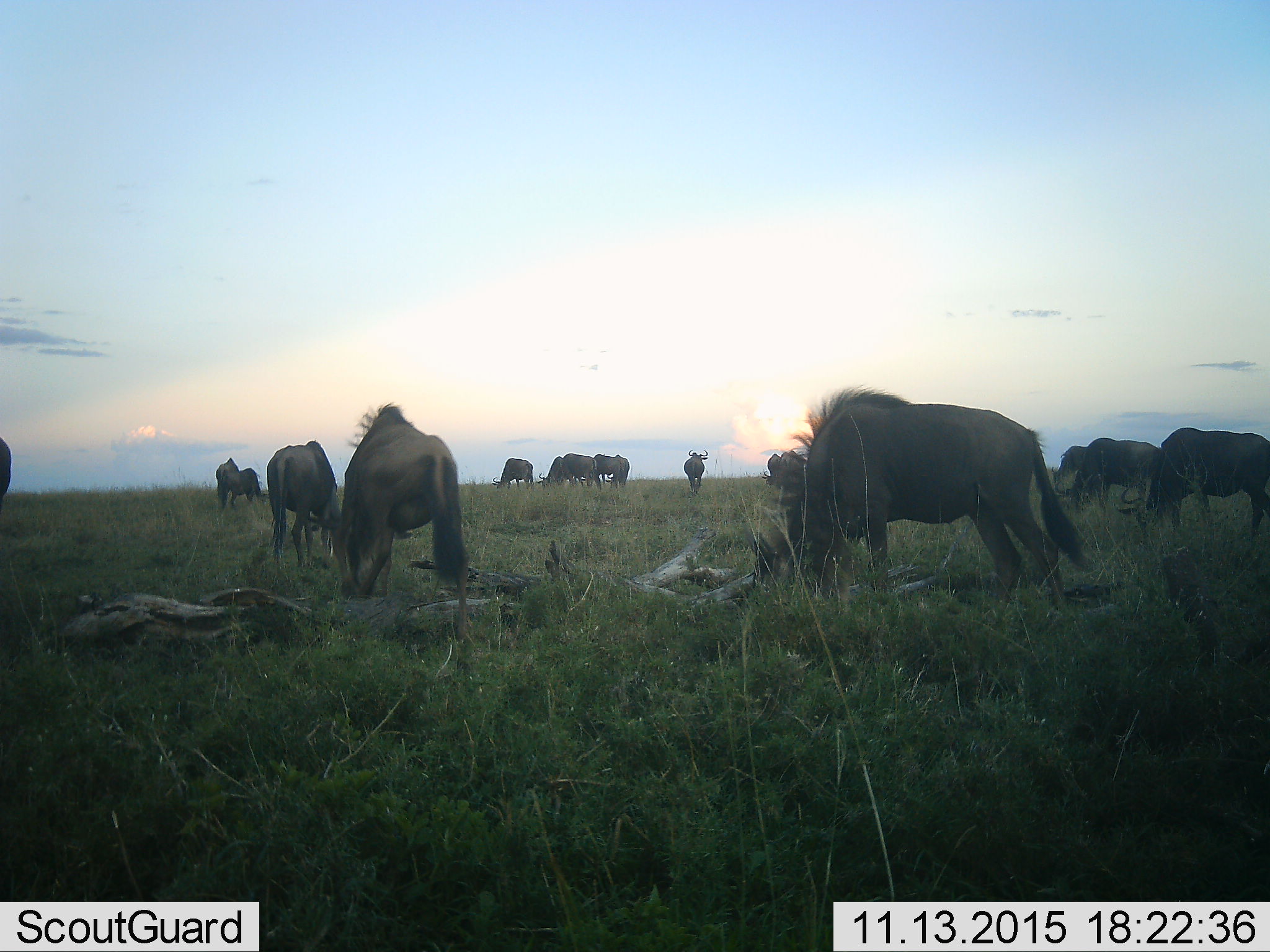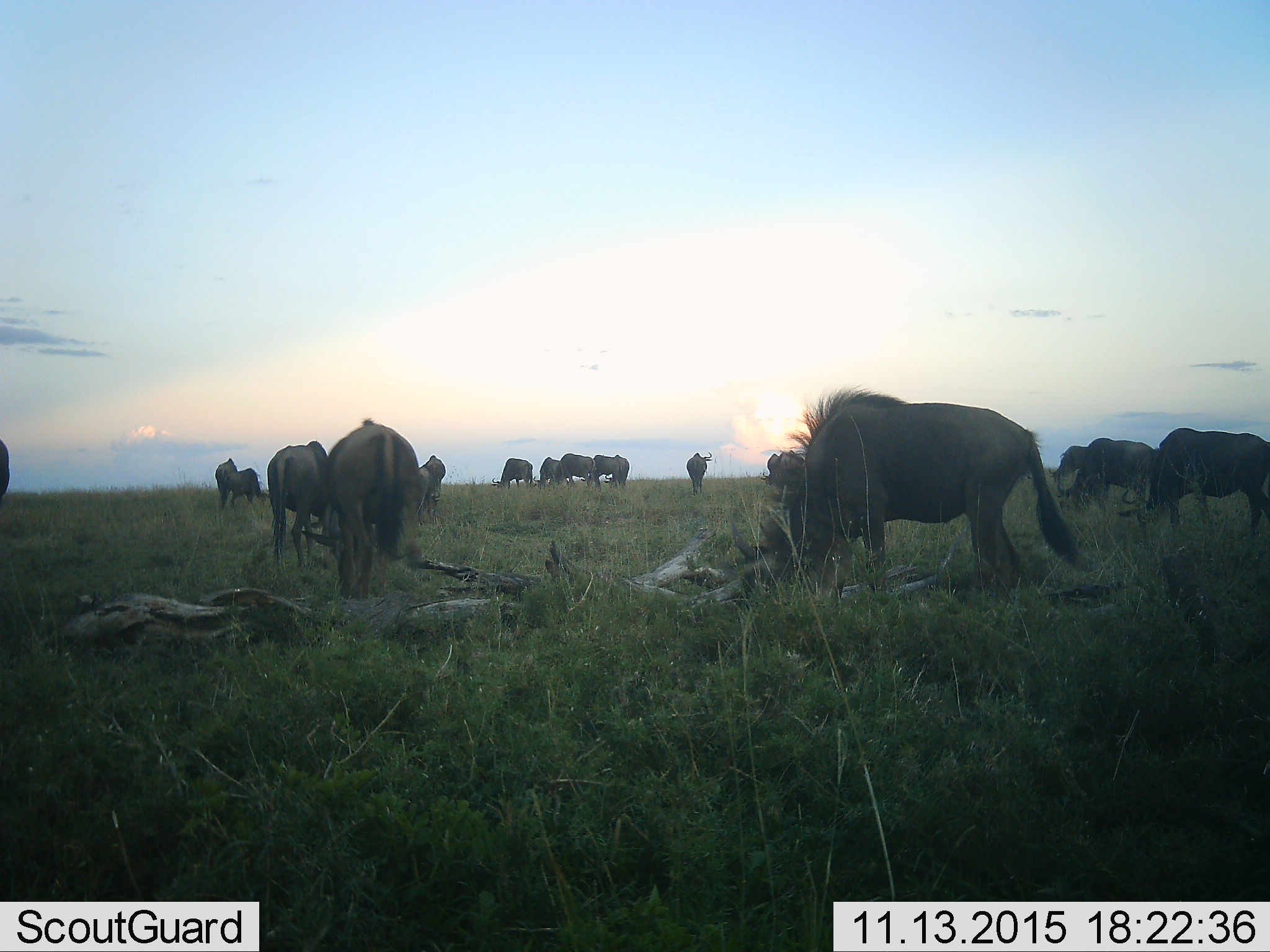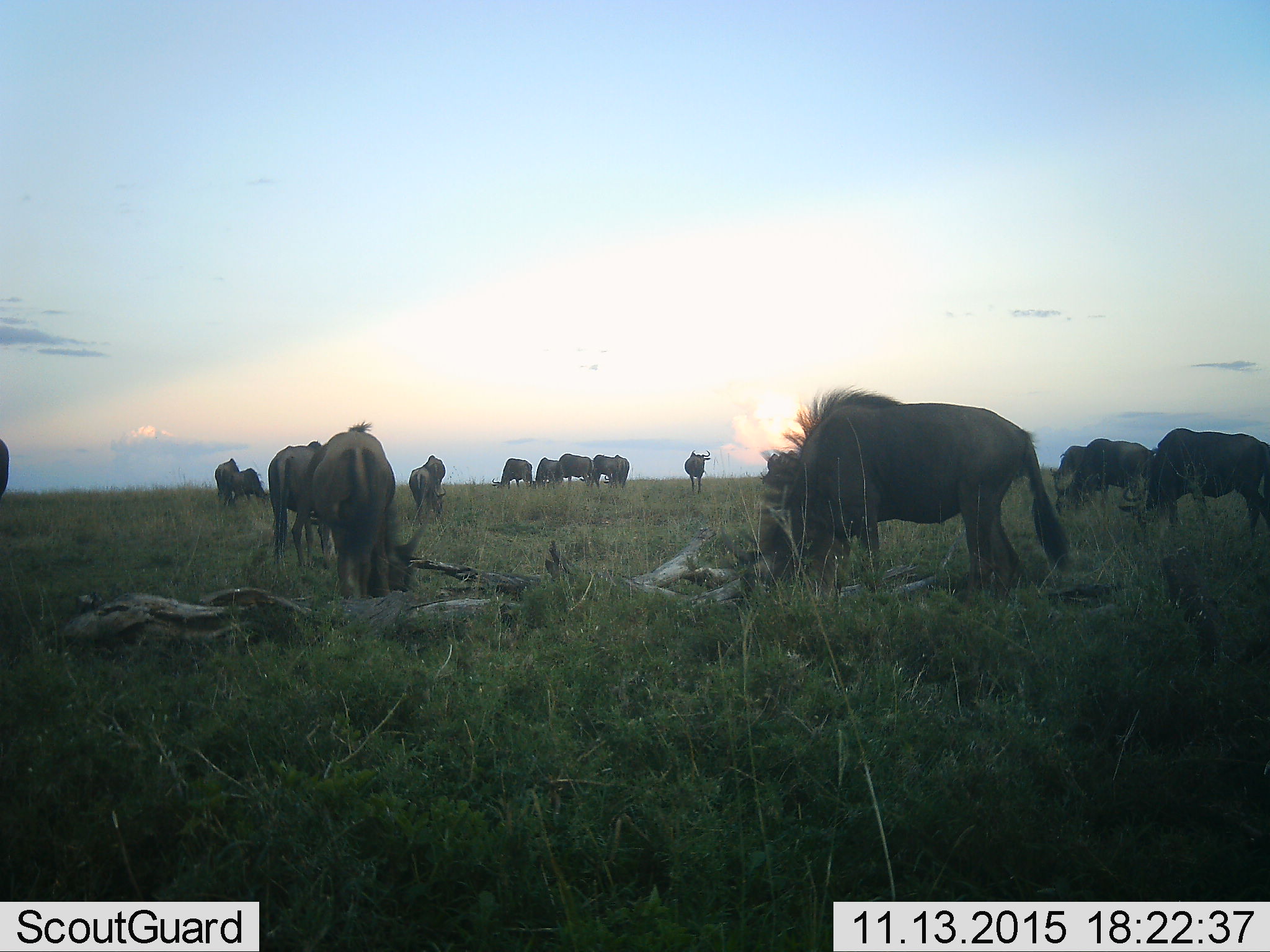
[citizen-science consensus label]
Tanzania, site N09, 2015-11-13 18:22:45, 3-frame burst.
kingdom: Animalia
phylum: Chordata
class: Mammalia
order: Artiodactyla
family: Bovidae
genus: Connochaetes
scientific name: Connochaetes taurinus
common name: blue wildebeest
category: wildebeest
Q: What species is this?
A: Wildebeest (blue wildebeest) (Connochaetes taurinus).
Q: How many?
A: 11-50.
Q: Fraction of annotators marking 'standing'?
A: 38%.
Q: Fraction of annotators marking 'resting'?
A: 0%.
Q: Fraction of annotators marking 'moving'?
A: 50%.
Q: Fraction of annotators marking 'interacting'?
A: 0%.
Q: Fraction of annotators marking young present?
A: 12%.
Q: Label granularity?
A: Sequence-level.